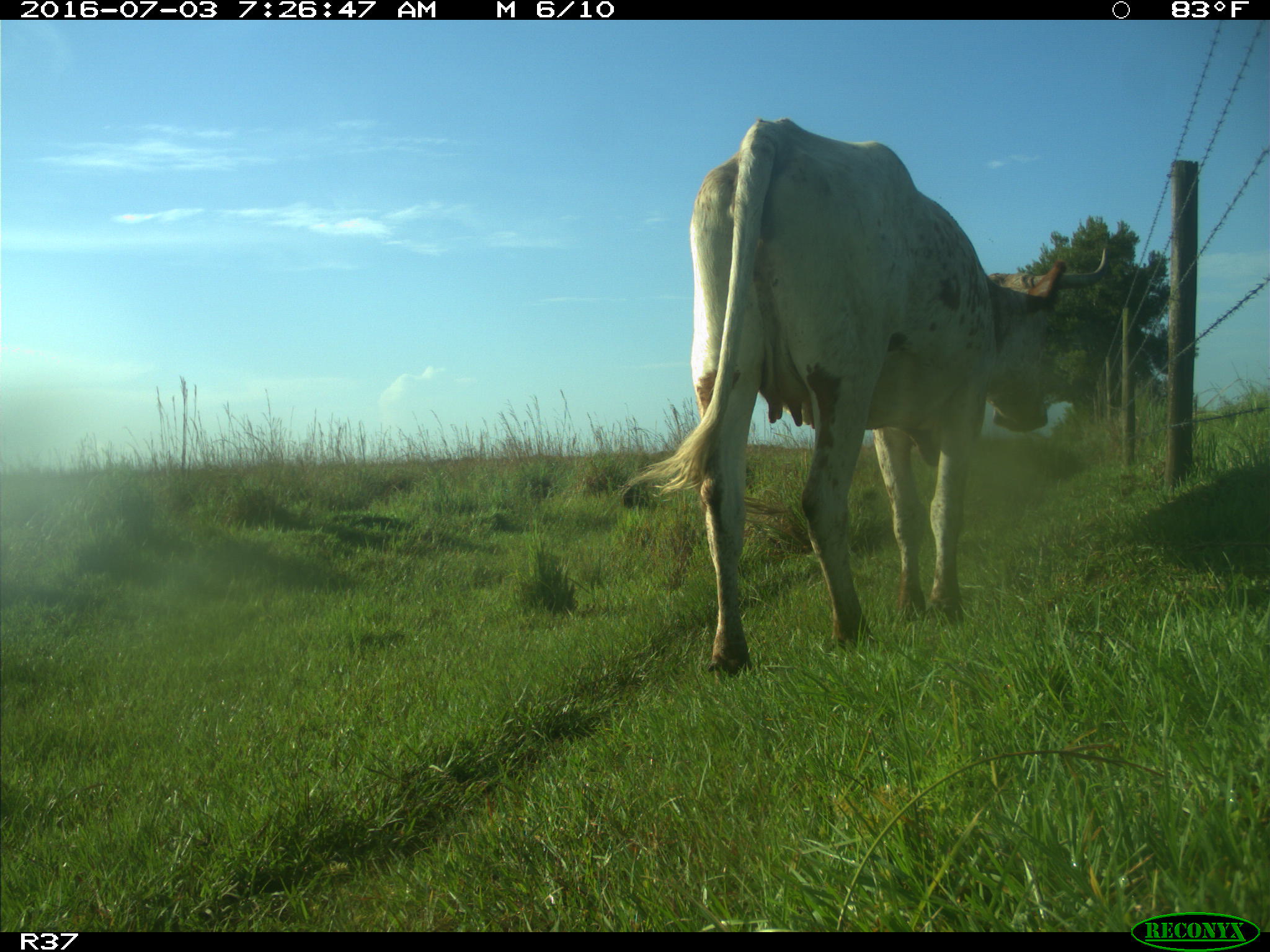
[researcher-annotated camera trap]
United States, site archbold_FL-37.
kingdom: Animalia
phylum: Chordata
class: Mammalia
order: Artiodactyla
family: Bovidae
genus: Bos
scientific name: Bos taurus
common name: domestic cow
Bos taurus (domestic cow).